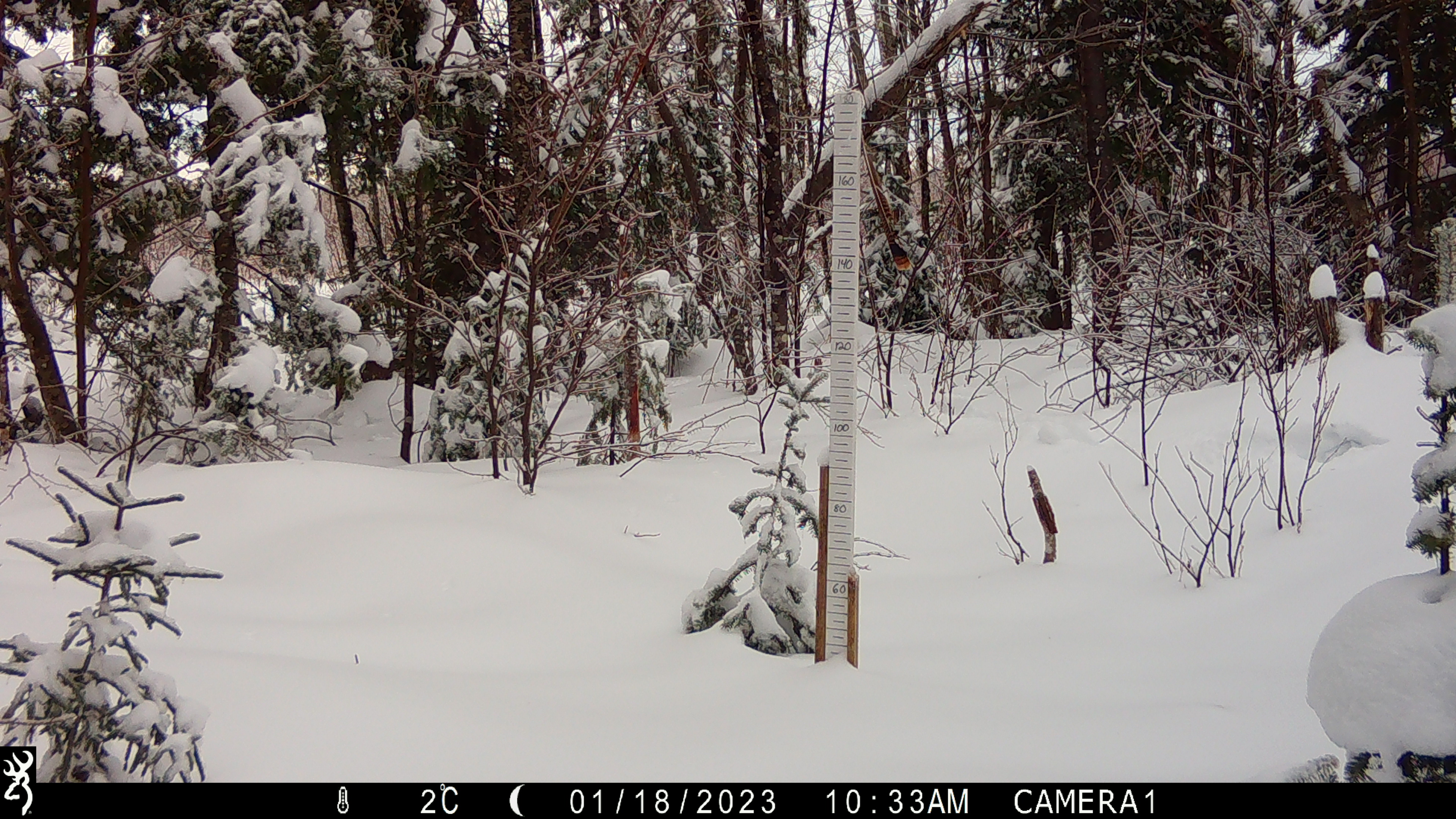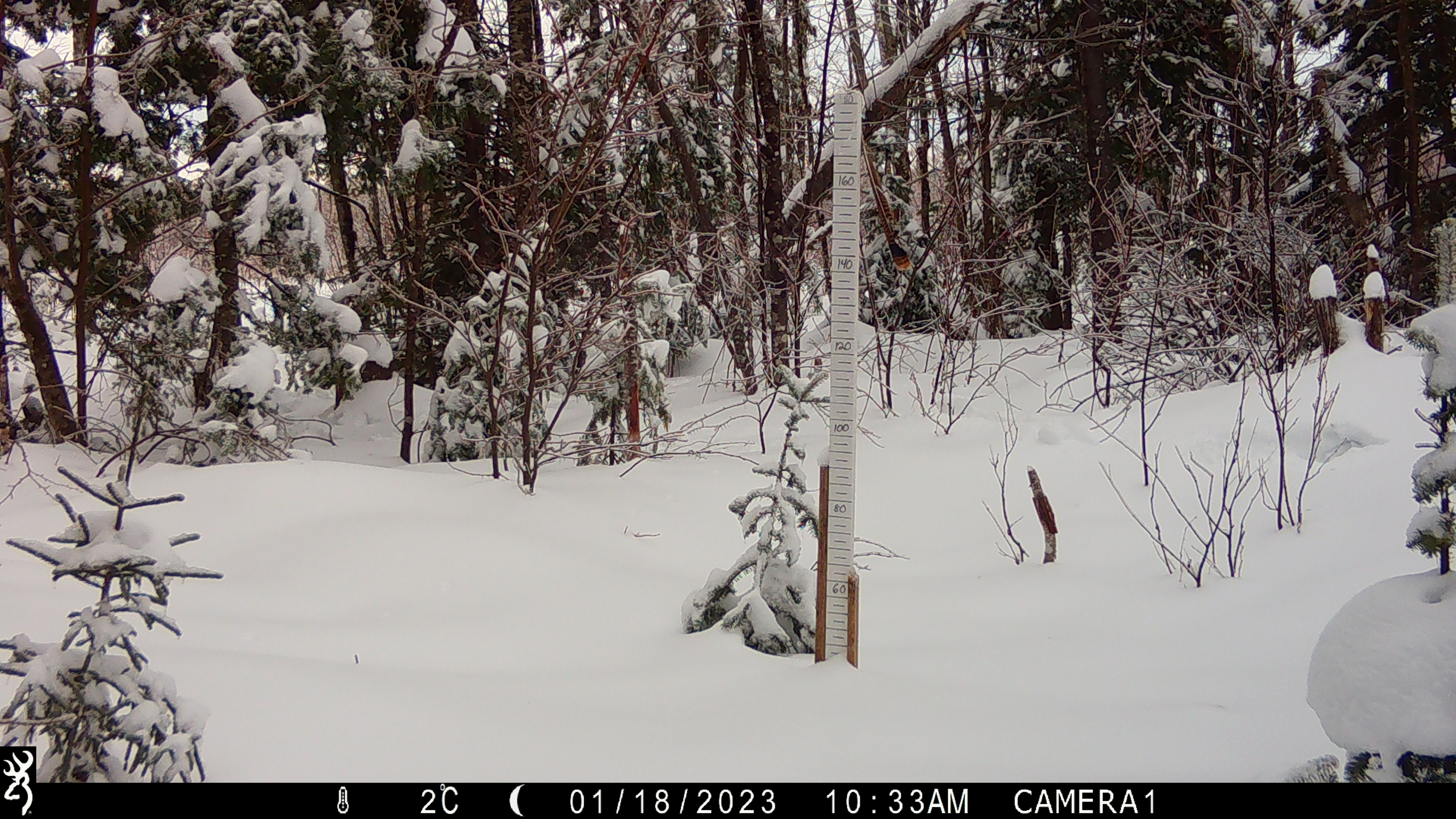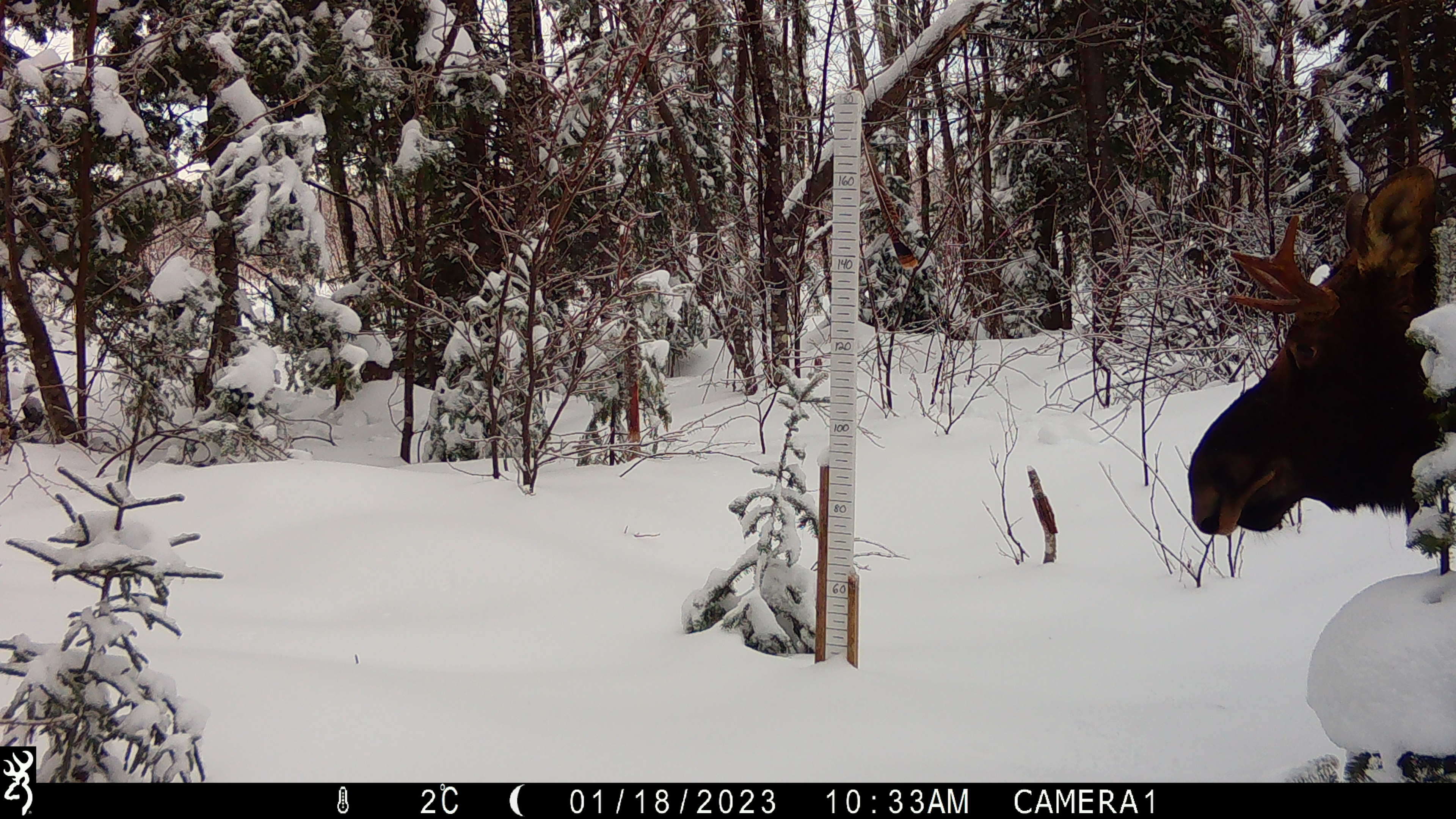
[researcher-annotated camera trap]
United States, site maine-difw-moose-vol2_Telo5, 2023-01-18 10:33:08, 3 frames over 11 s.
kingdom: Animalia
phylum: Chordata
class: Mammalia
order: Artiodactyla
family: Cervidae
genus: Alces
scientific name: Alces alces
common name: moose